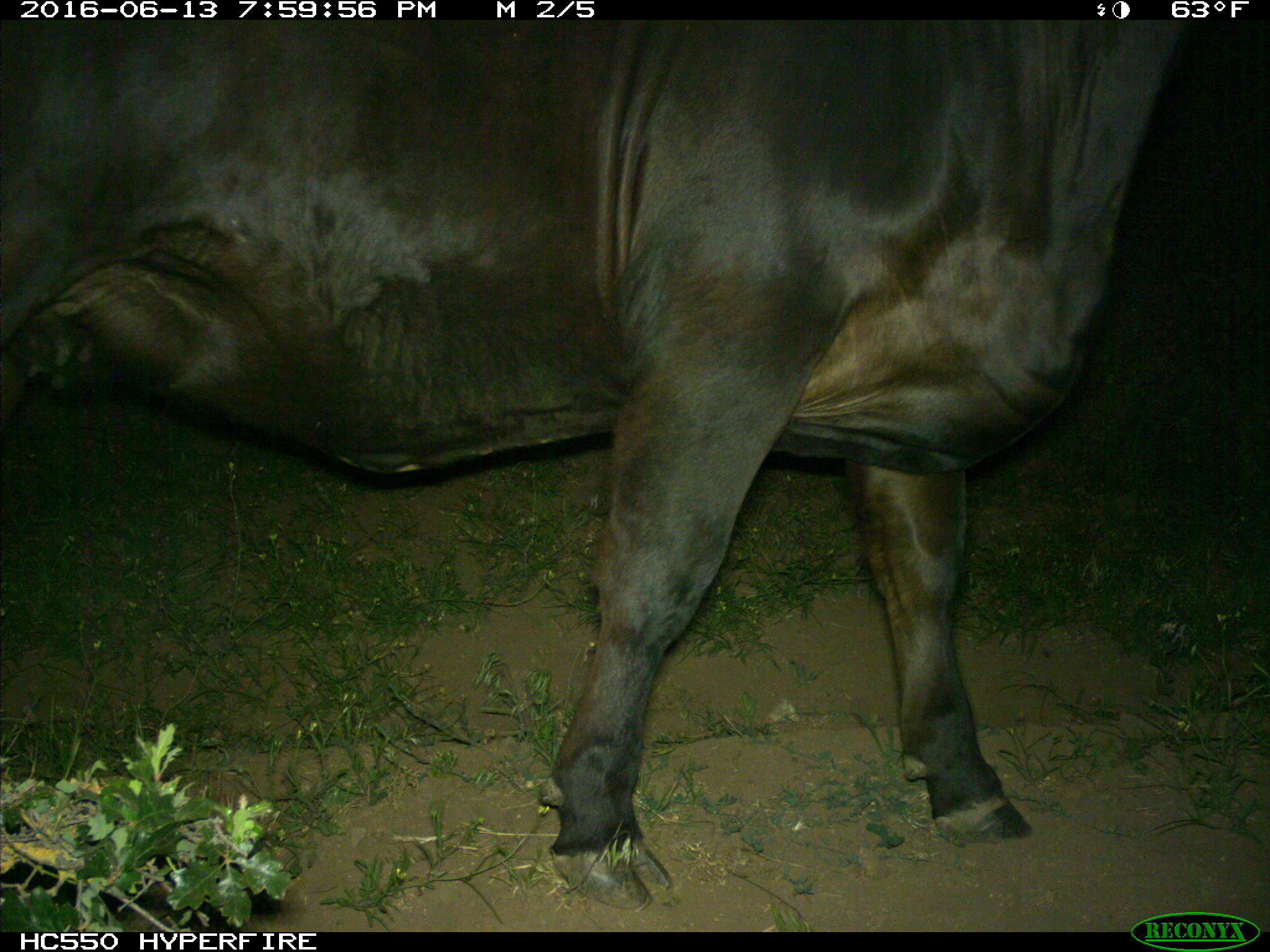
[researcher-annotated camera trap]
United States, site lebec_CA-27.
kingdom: Animalia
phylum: Chordata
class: Mammalia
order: Artiodactyla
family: Bovidae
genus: Bos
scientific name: Bos taurus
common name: domestic cow